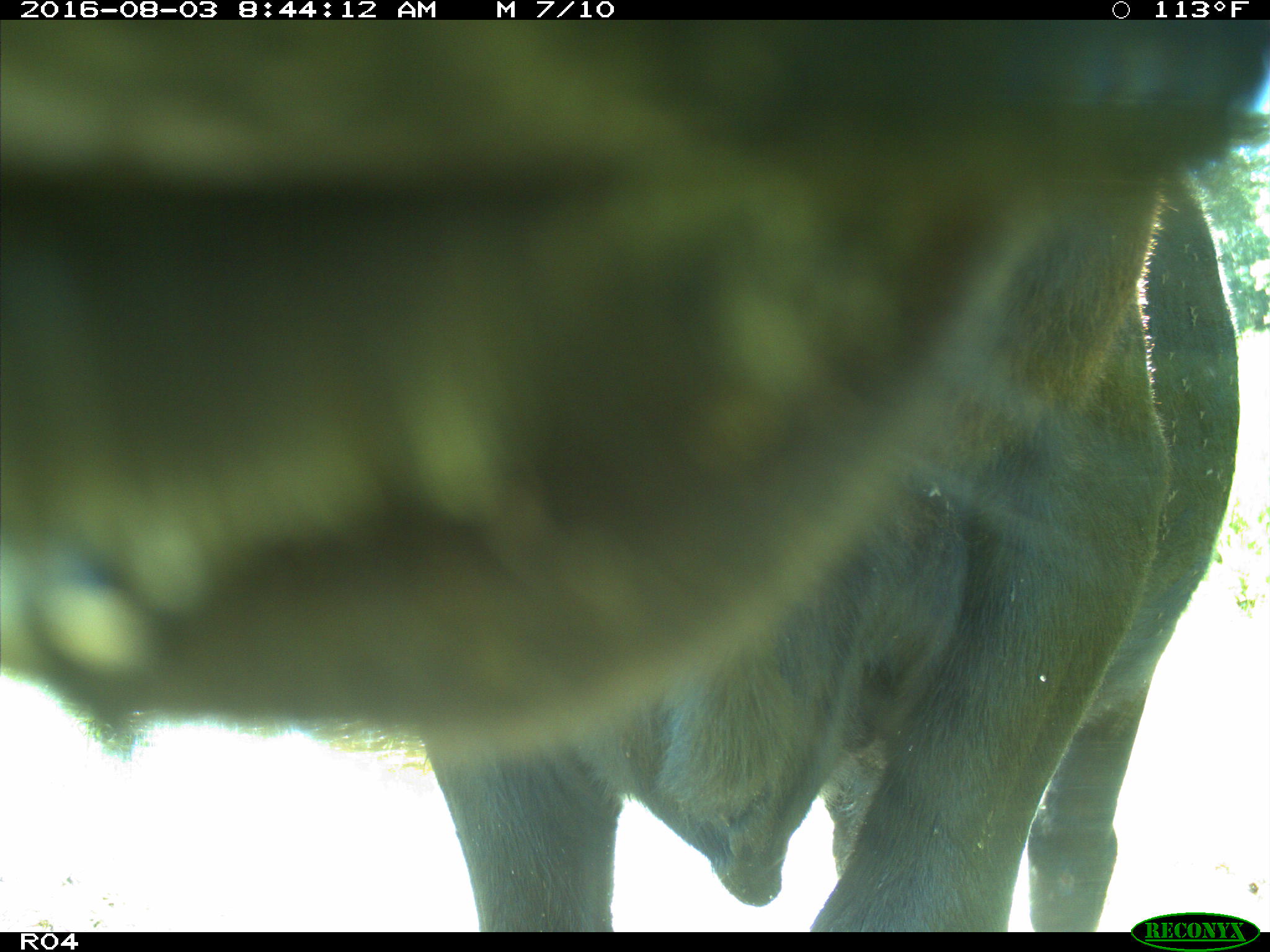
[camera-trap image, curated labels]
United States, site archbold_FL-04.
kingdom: Animalia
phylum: Chordata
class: Mammalia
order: Artiodactyla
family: Bovidae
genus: Bos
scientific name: Bos taurus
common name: domestic cow